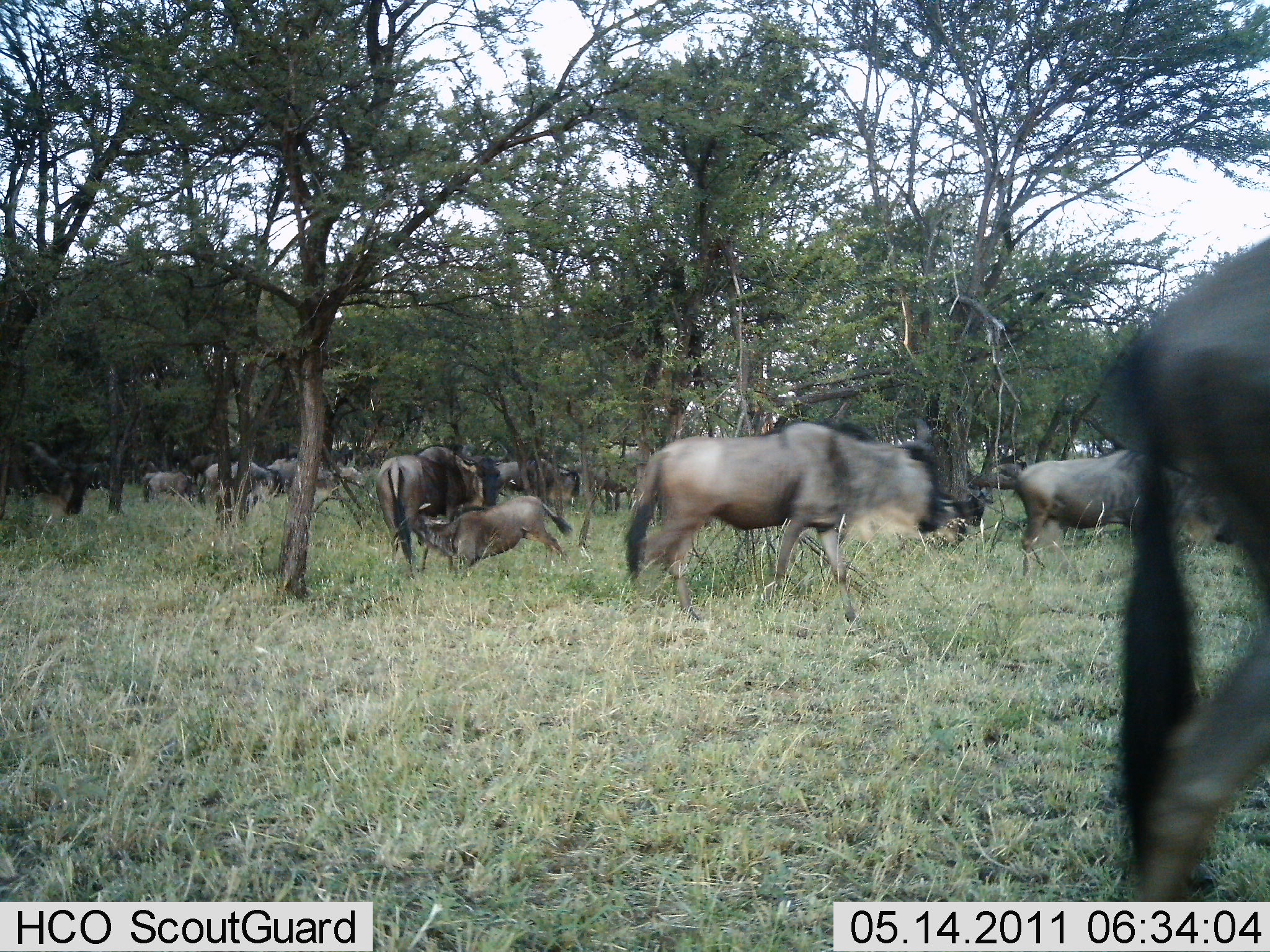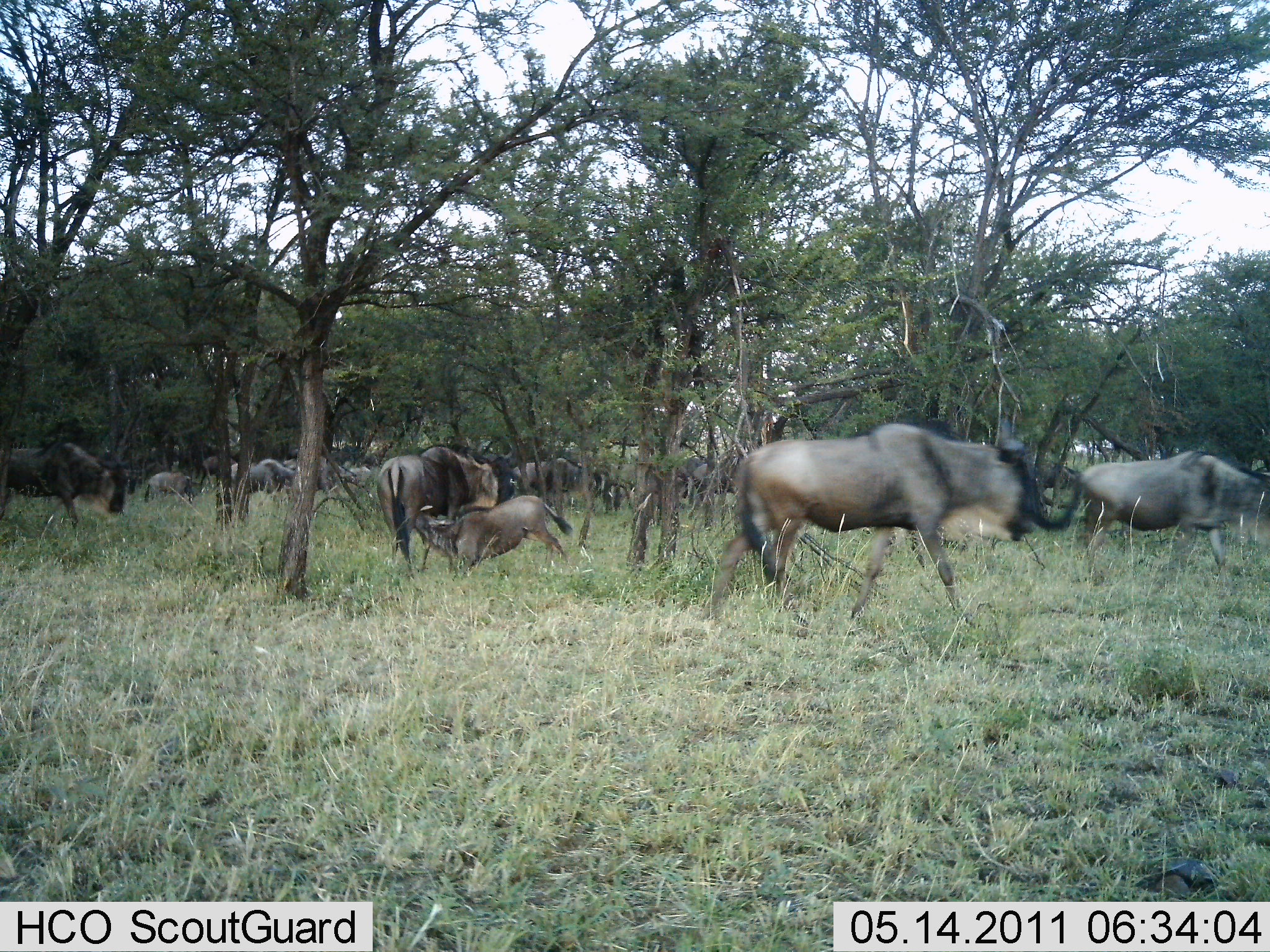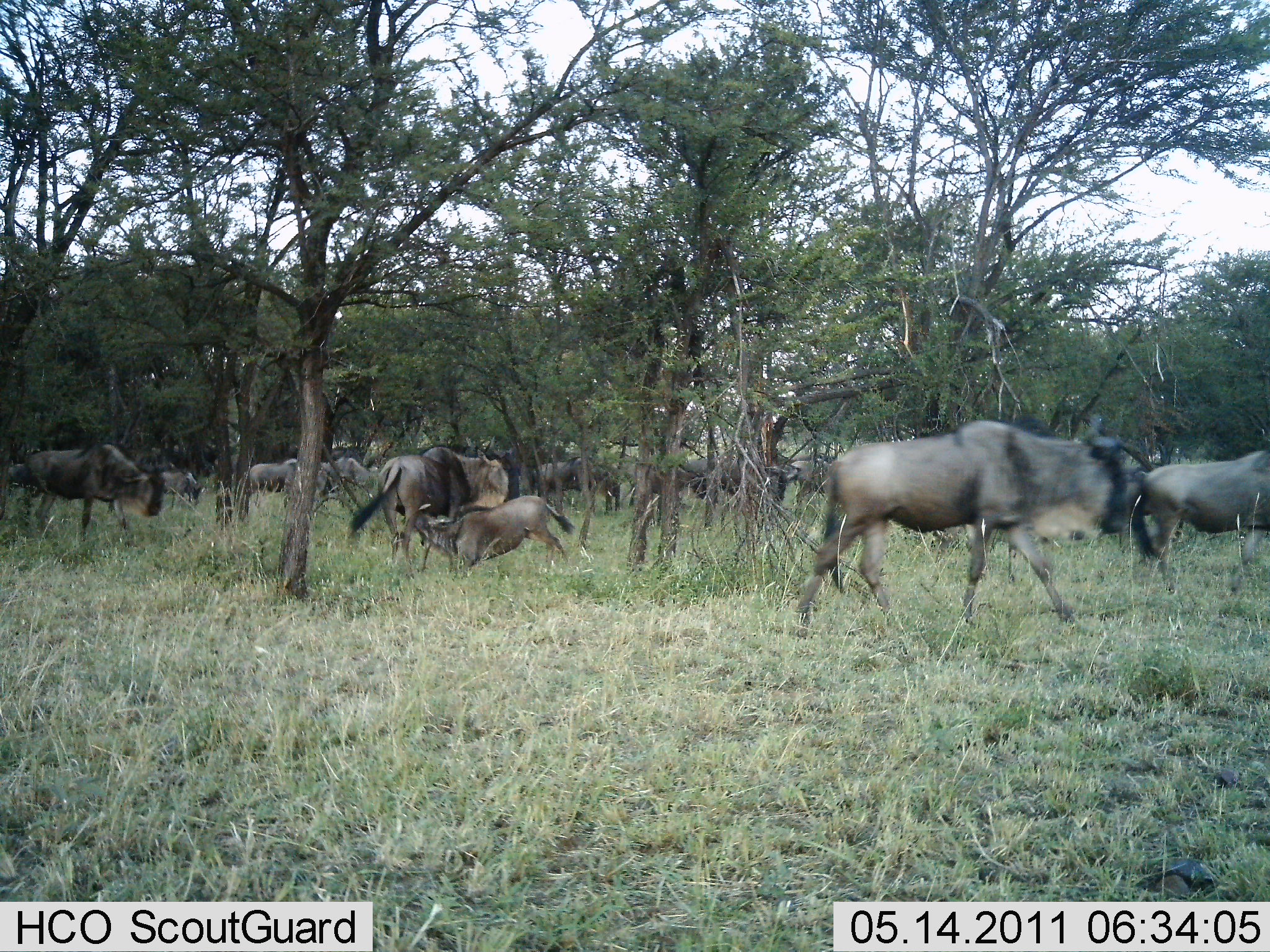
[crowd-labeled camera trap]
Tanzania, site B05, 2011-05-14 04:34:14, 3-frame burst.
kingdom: Animalia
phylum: Chordata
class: Mammalia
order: Artiodactyla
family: Bovidae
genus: Connochaetes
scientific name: Connochaetes taurinus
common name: blue wildebeest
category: wildebeest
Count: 11-50.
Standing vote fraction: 31%.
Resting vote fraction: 0%.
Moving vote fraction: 92%.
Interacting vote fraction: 15%.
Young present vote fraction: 69%.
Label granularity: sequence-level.